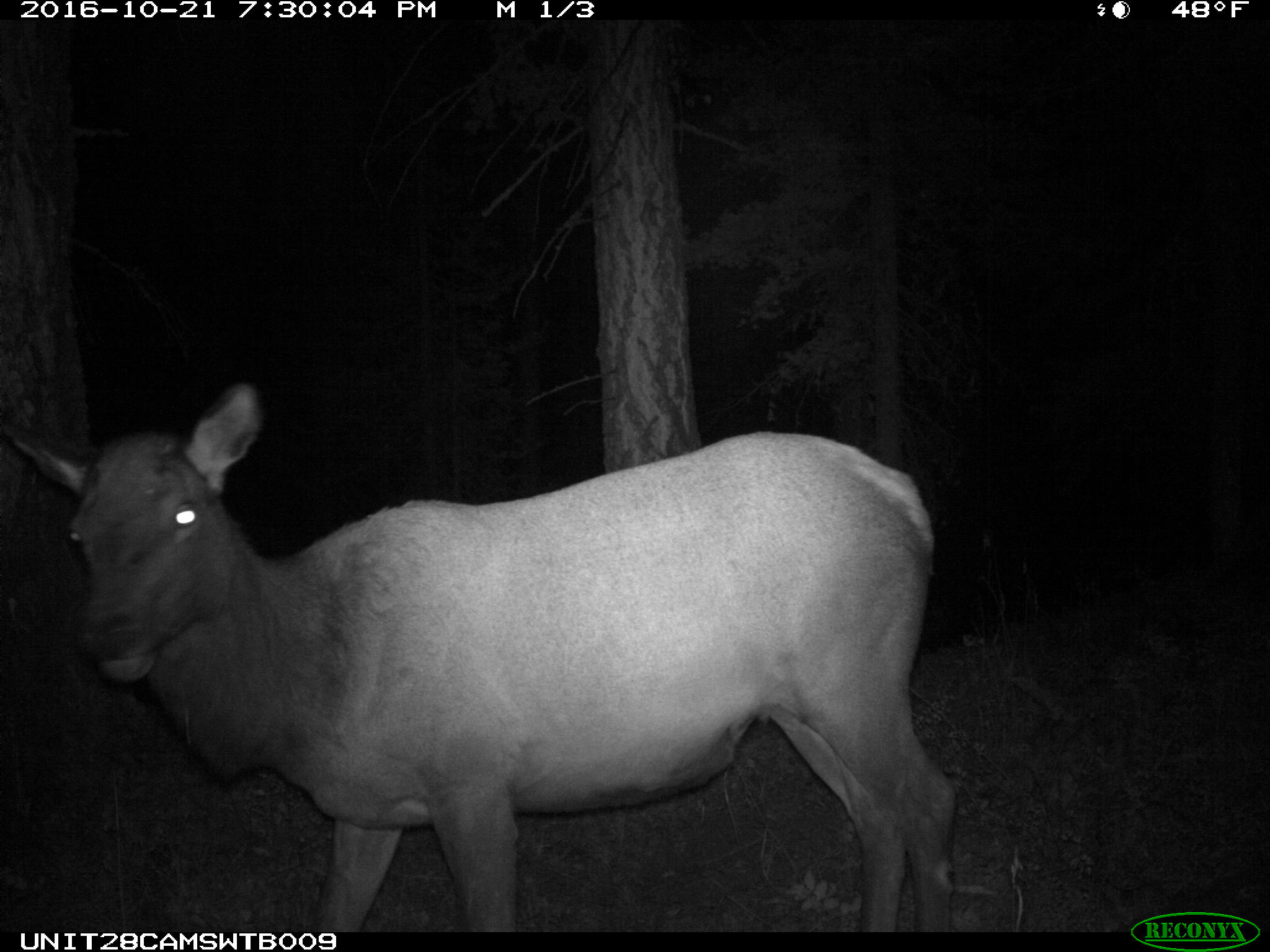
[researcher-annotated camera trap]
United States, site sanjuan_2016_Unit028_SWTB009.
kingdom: Animalia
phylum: Chordata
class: Mammalia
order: Artiodactyla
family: Cervidae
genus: Cervus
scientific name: Cervus elaphus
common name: red deer